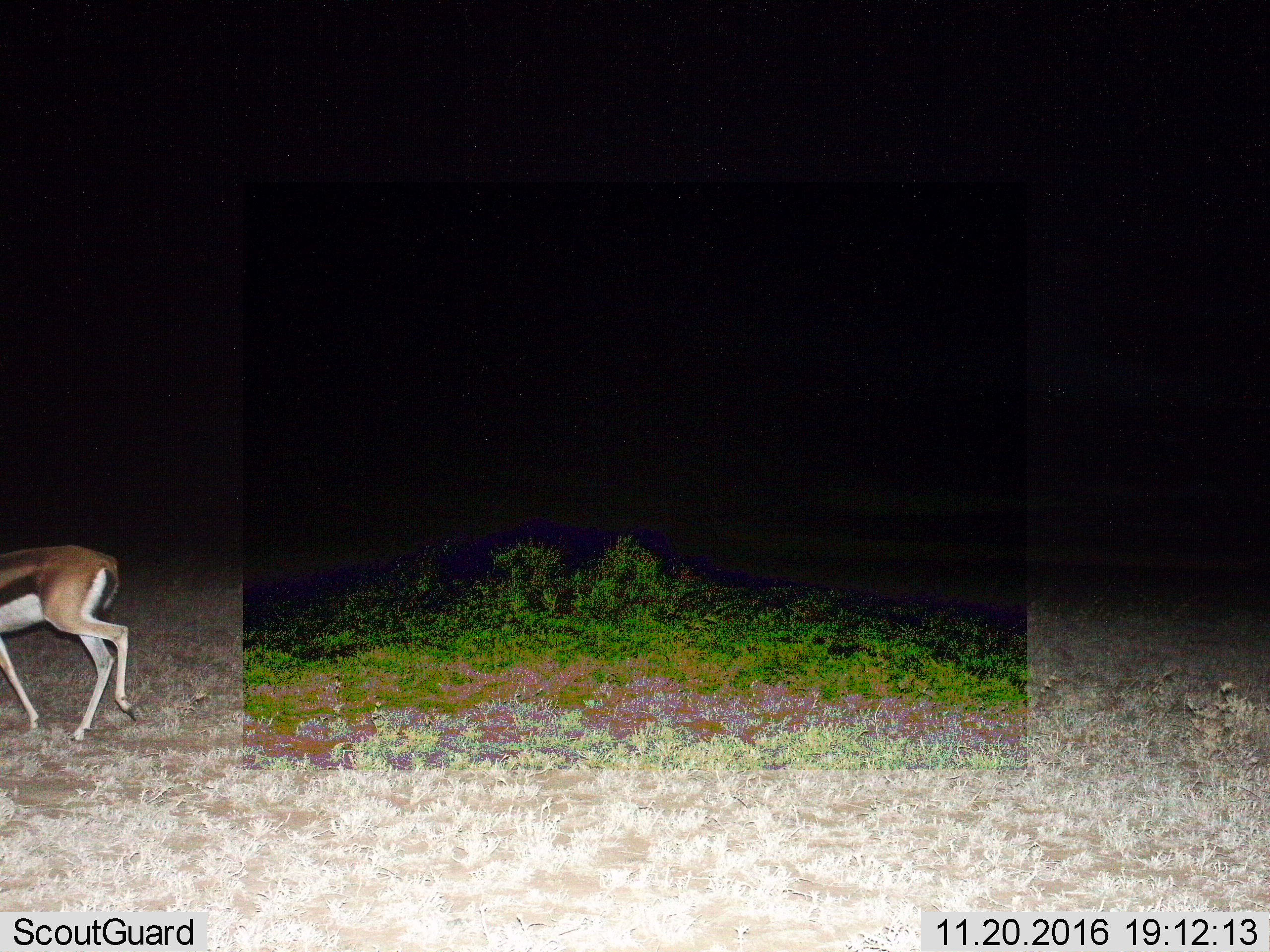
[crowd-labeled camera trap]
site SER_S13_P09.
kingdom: Animalia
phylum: Chordata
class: Mammalia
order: Artiodactyla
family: Bovidae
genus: Eudorcas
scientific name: Eudorcas thomsonii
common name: thomson's gazelle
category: gazellethomsons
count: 1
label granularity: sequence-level